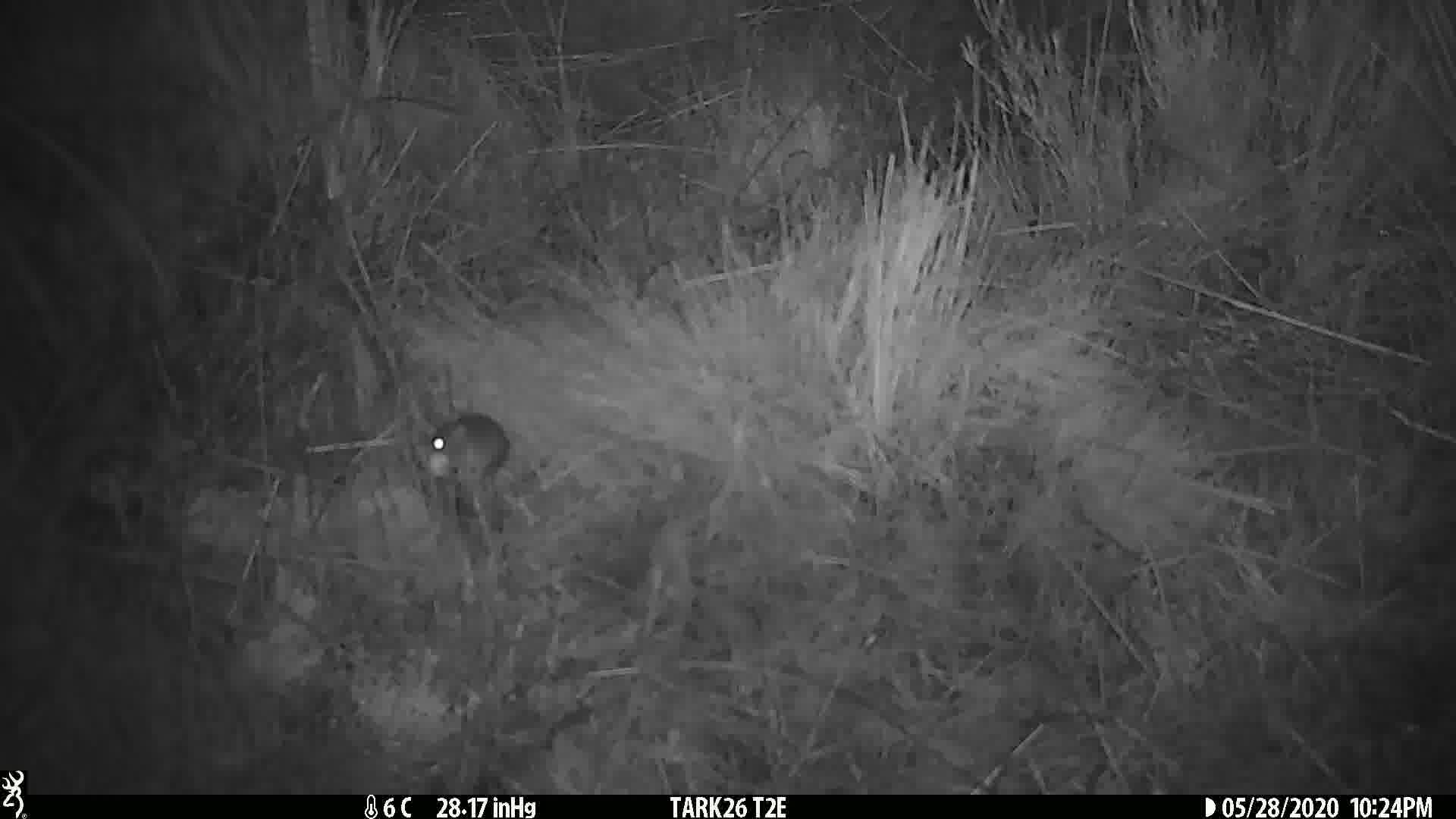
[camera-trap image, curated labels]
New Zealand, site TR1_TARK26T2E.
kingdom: Animalia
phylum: Chordata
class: Mammalia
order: Rodentia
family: Muridae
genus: Mus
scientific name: Mus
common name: mouse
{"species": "mouse (Mus)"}